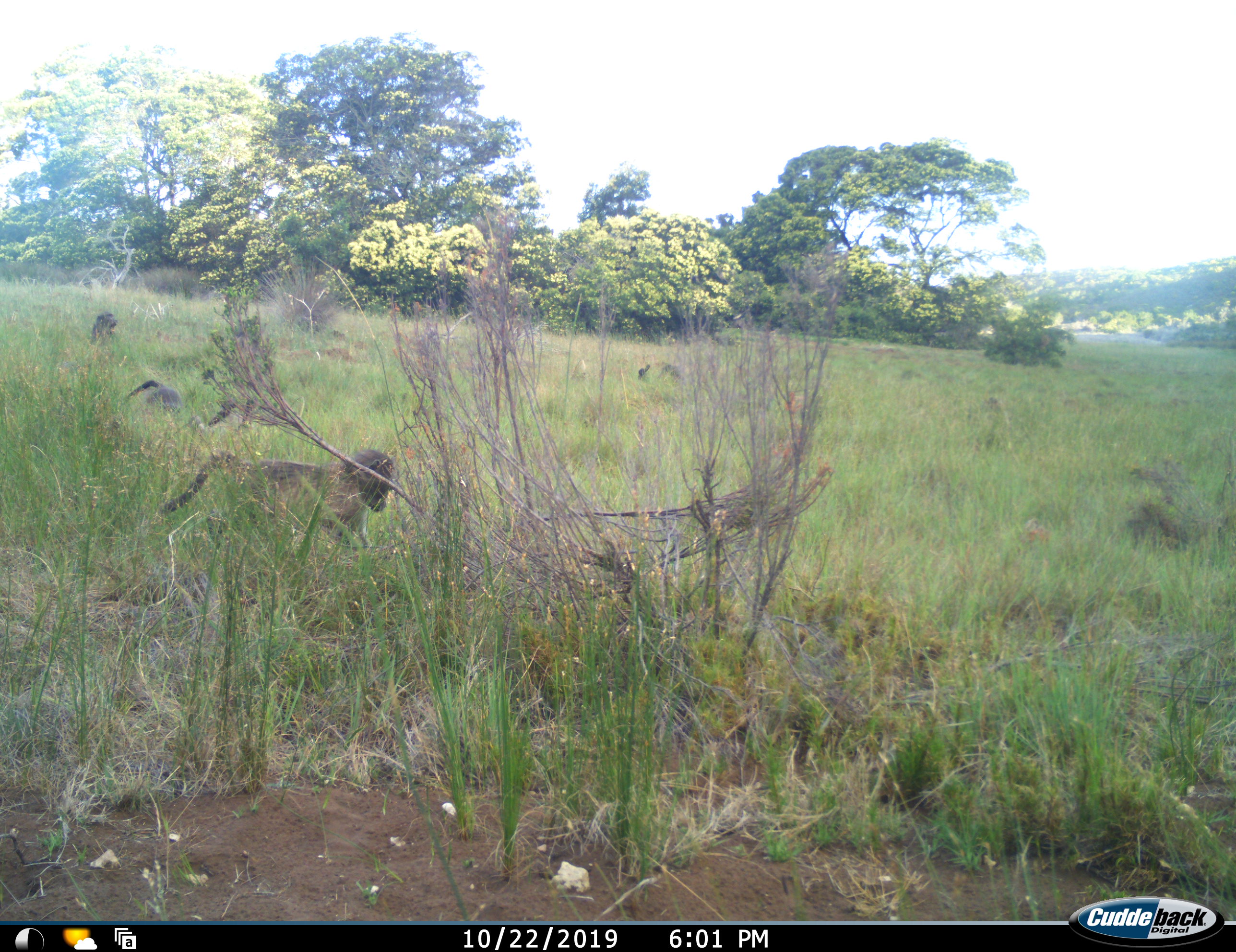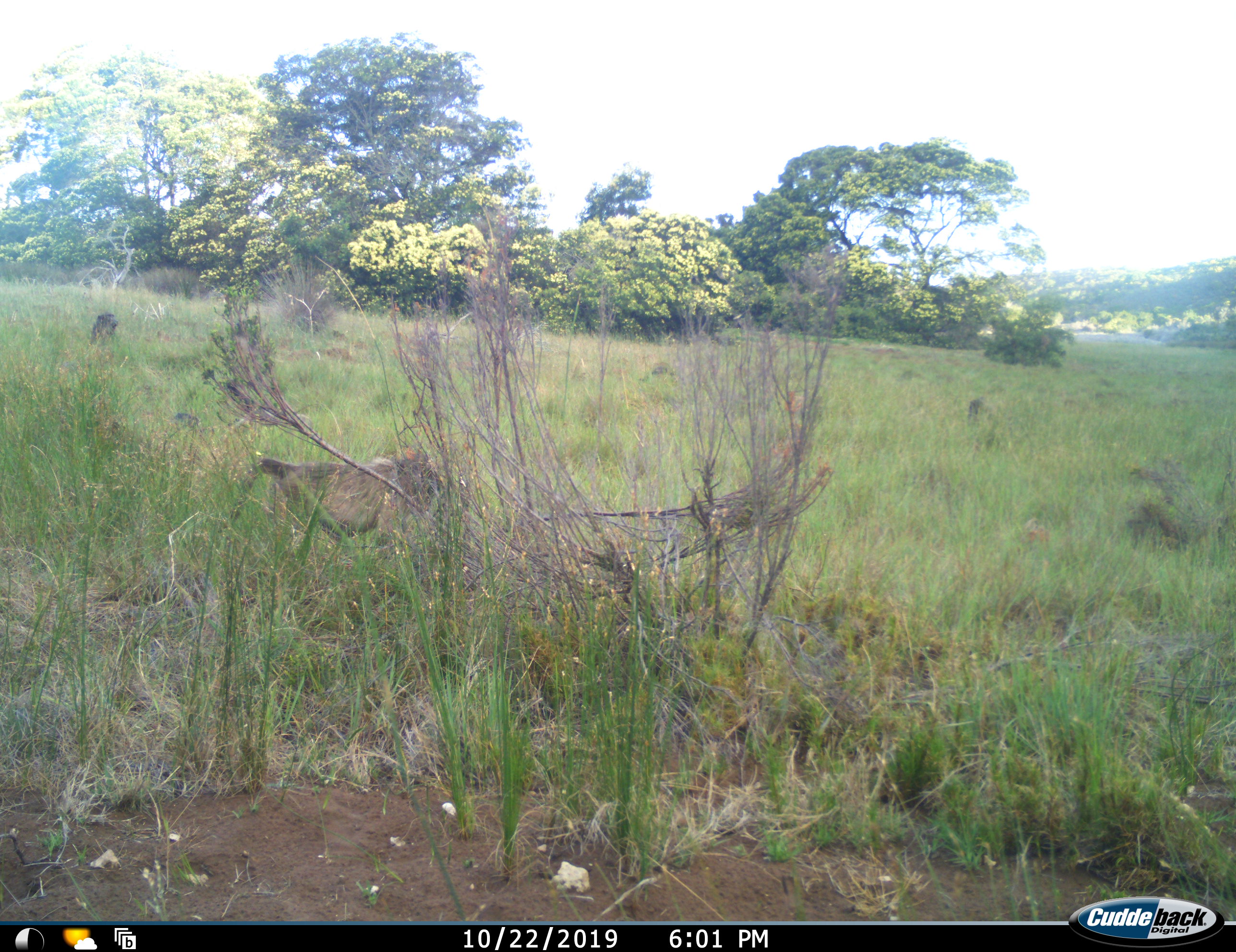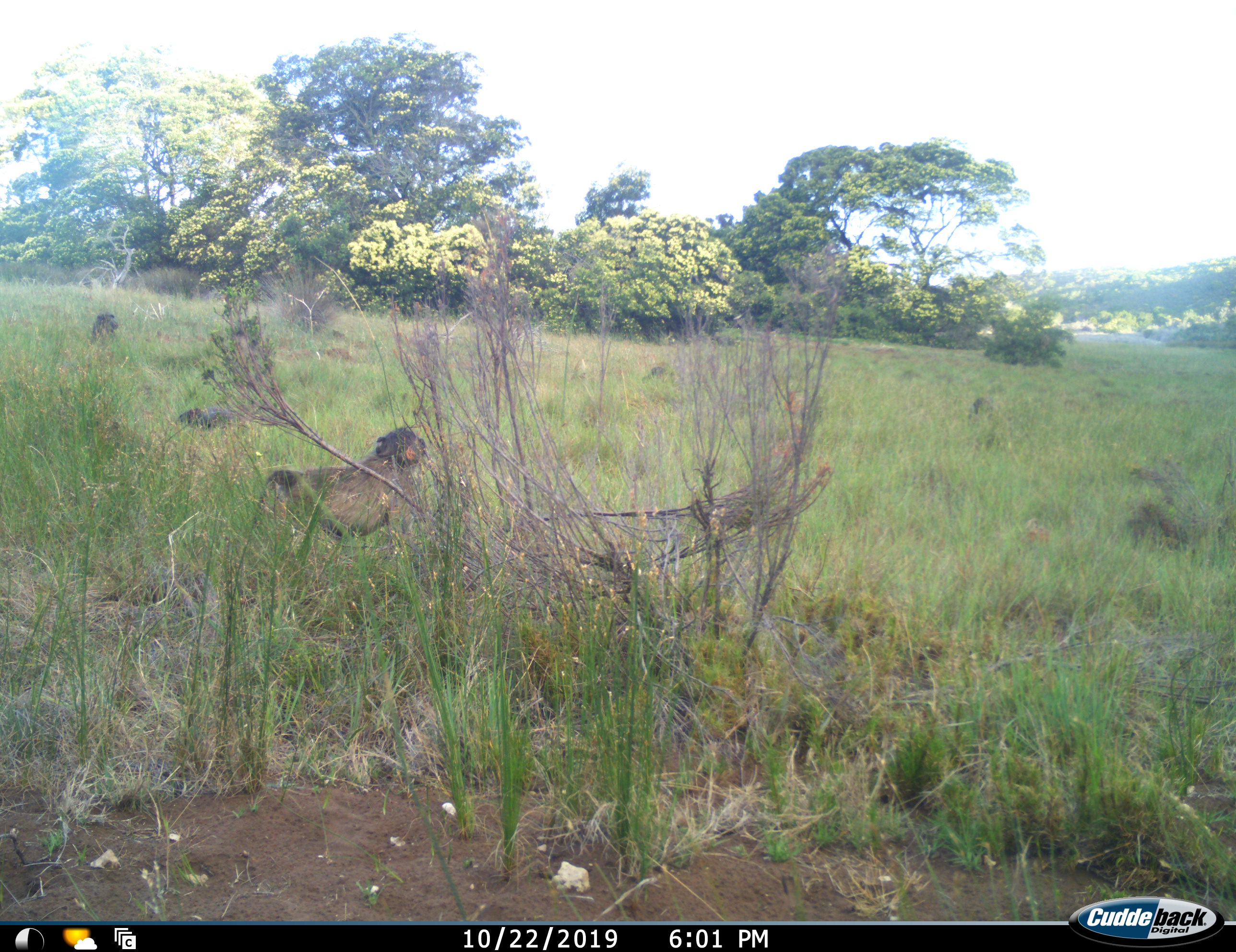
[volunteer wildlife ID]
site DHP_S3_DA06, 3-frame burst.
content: unidentified animal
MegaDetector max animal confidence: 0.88